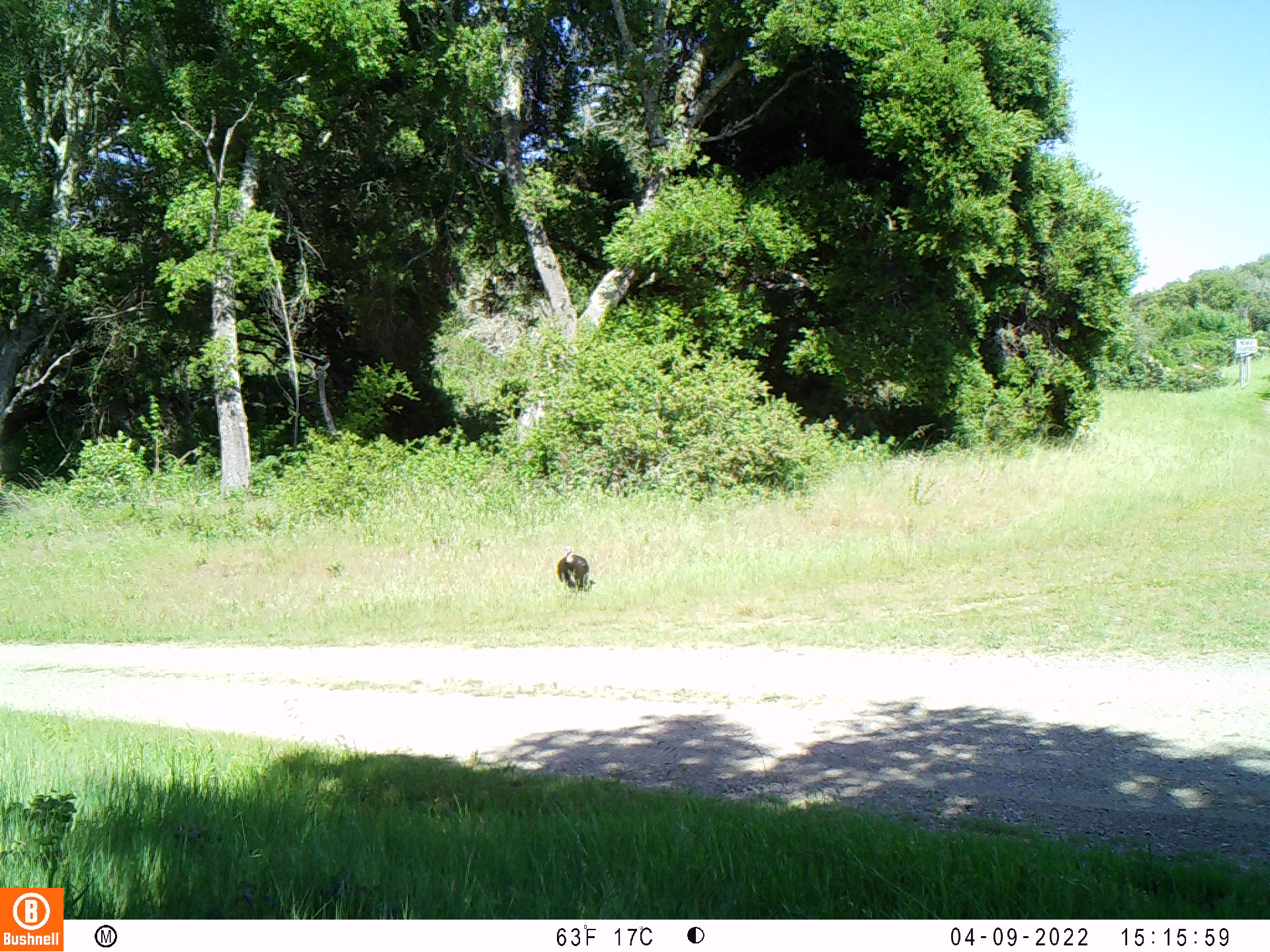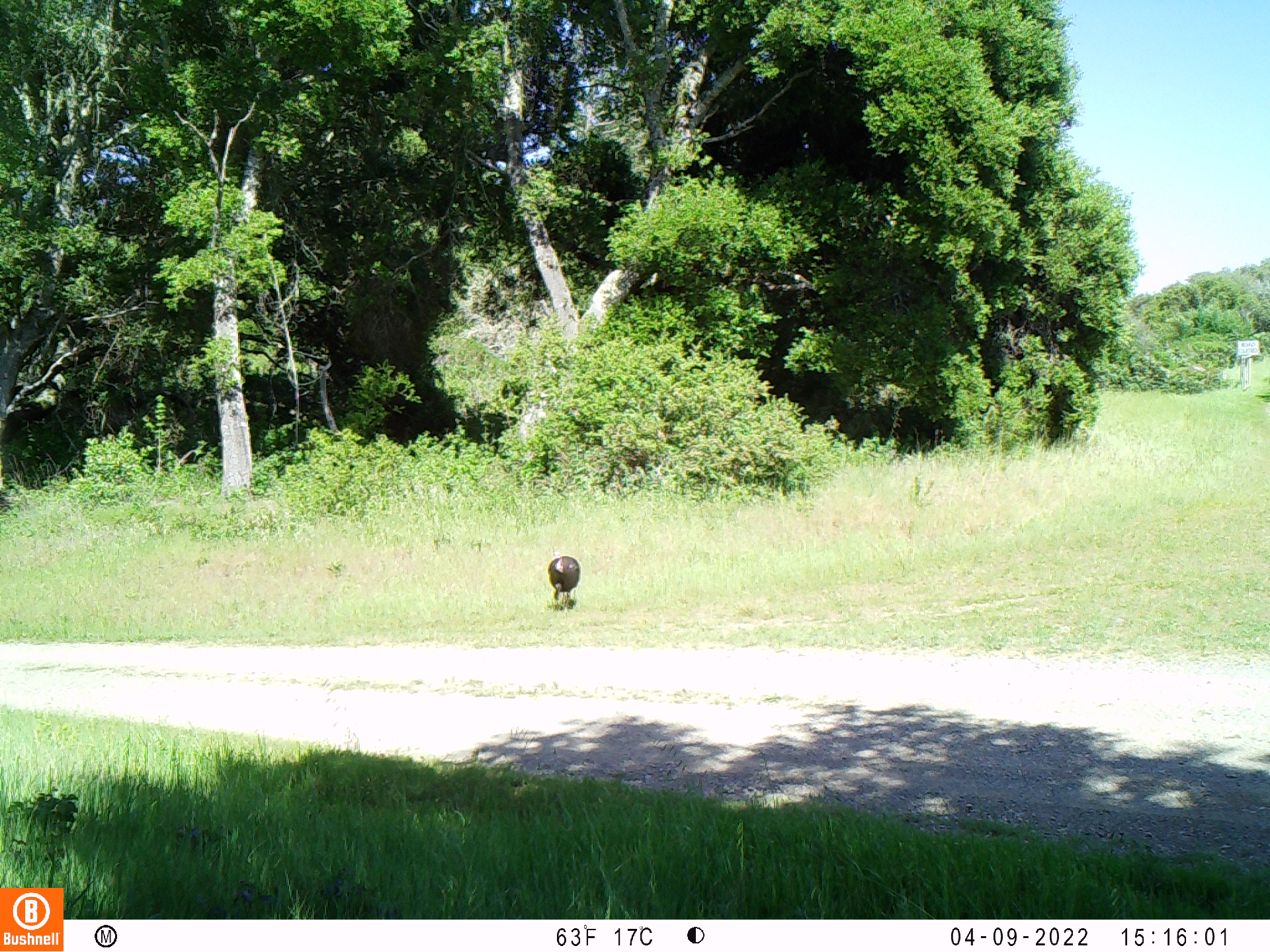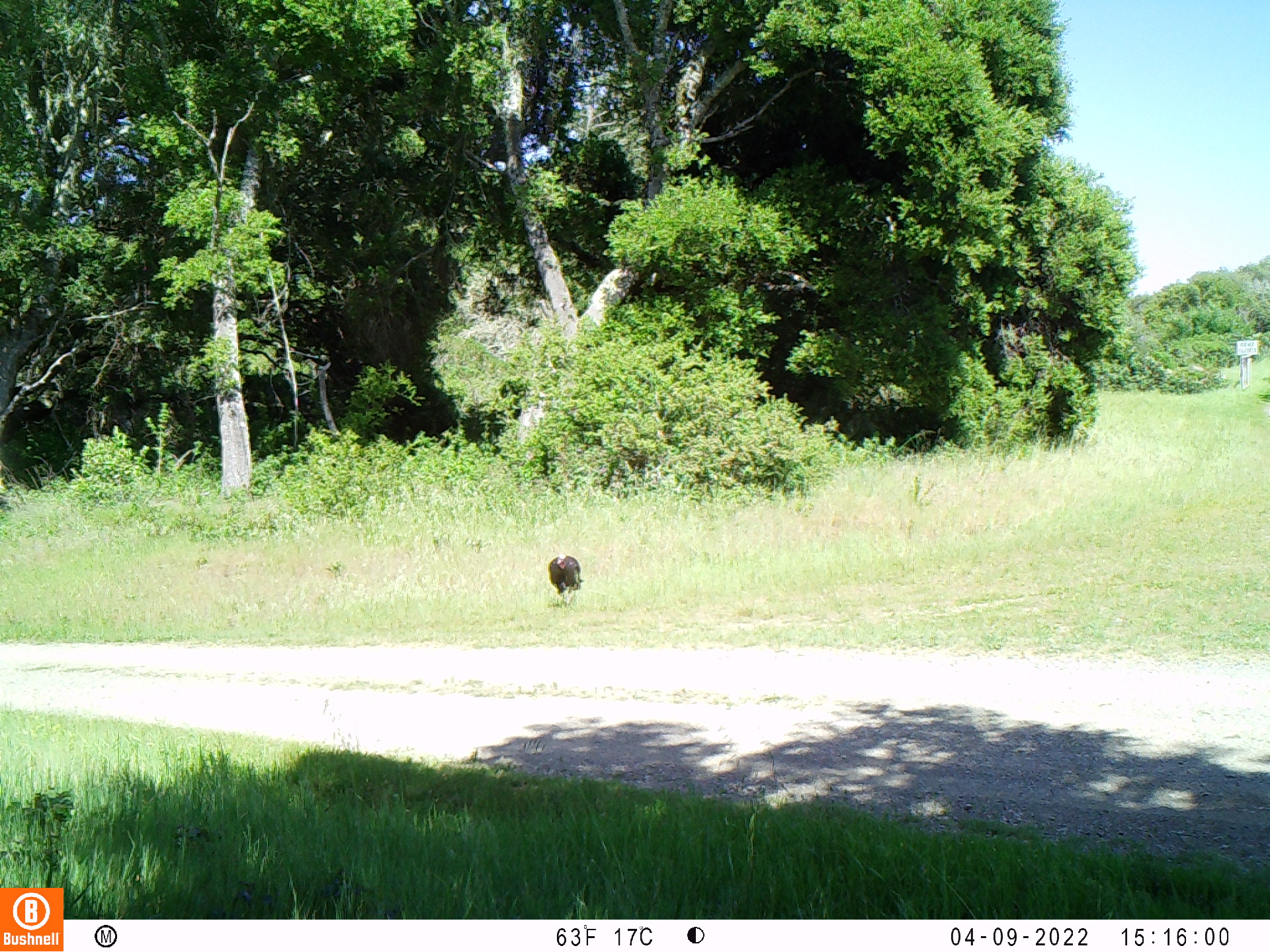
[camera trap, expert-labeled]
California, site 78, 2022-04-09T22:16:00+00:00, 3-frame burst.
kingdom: Animalia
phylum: Chordata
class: Aves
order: Galliformes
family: Phasianidae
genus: Meleagris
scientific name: Meleagris gallopavo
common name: turkey